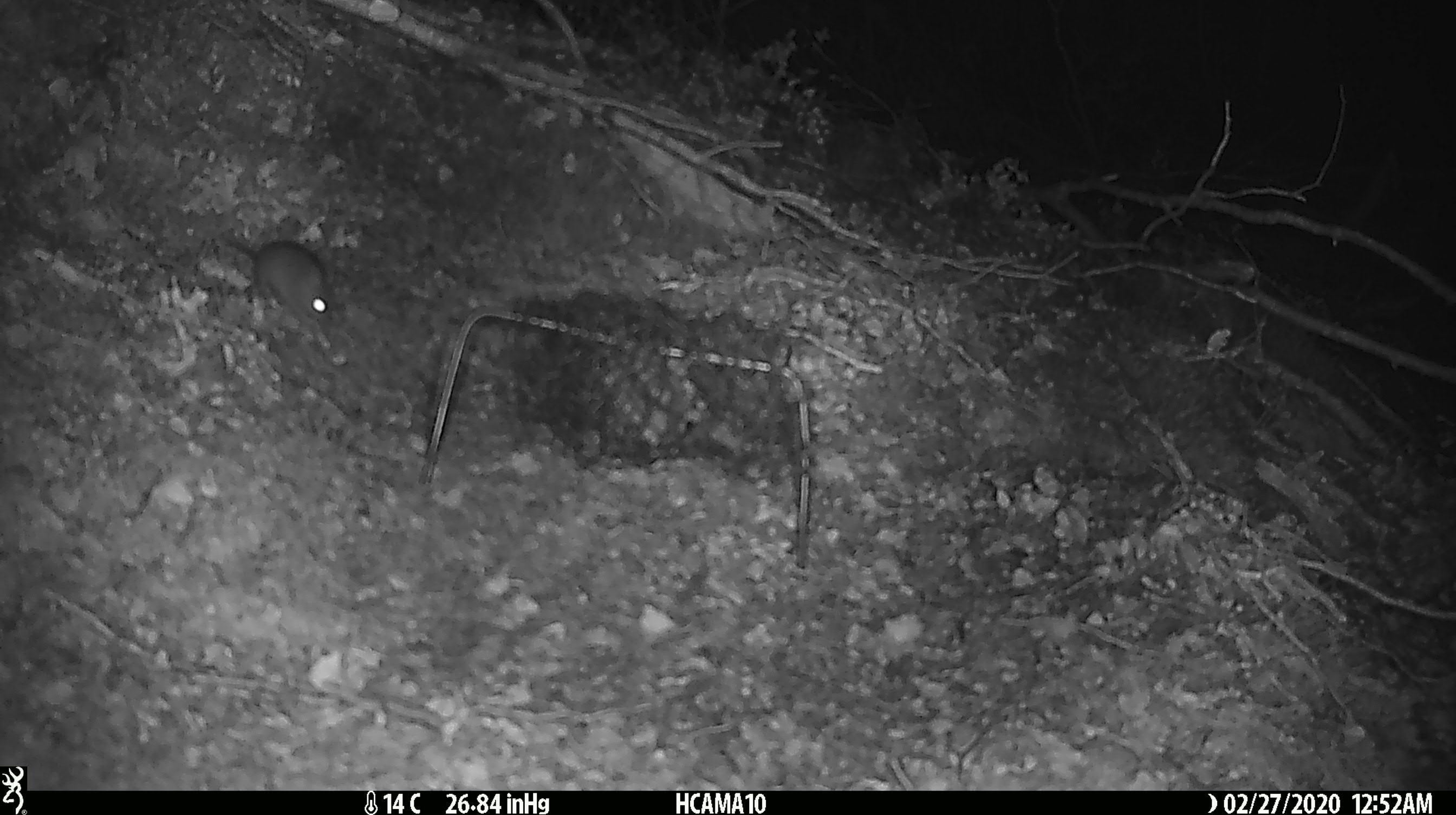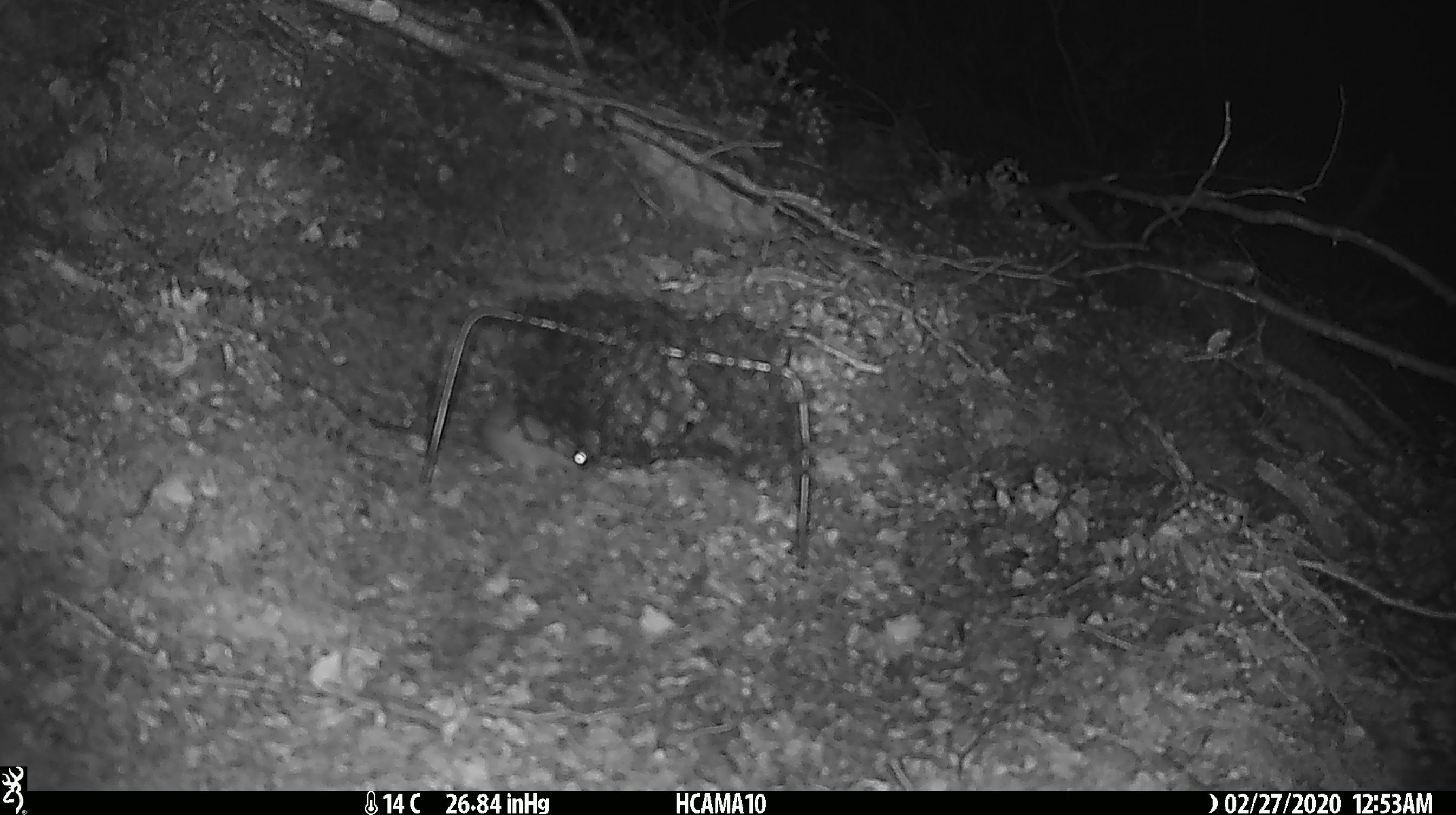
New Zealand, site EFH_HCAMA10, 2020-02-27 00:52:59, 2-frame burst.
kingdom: Animalia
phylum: Chordata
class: Mammalia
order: Rodentia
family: Muridae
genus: Mus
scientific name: Mus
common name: mouse